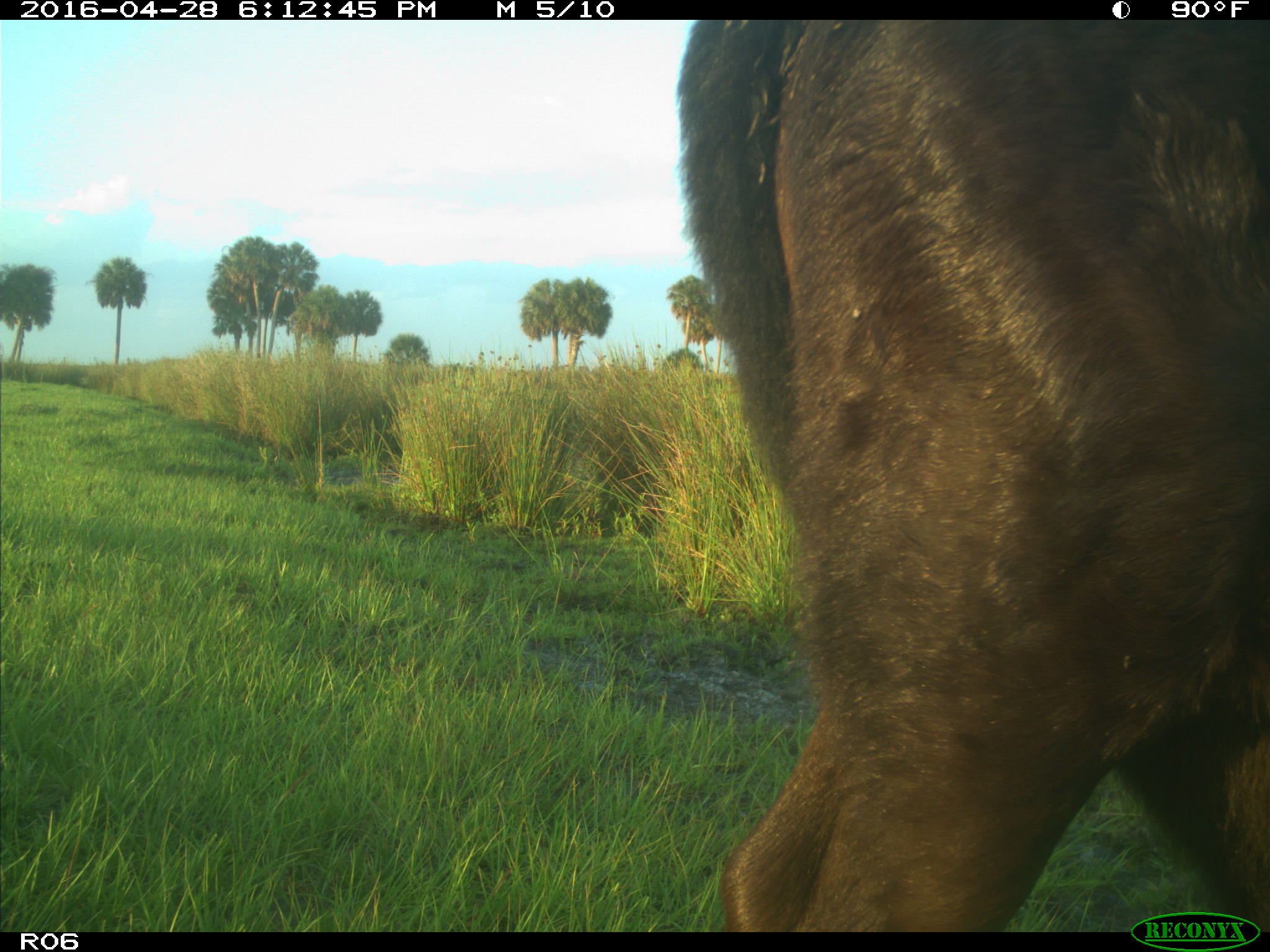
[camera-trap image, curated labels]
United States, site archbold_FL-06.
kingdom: Animalia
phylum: Chordata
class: Mammalia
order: Artiodactyla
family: Bovidae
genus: Bos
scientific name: Bos taurus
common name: domestic cow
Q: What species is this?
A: Bos taurus (domestic cow).